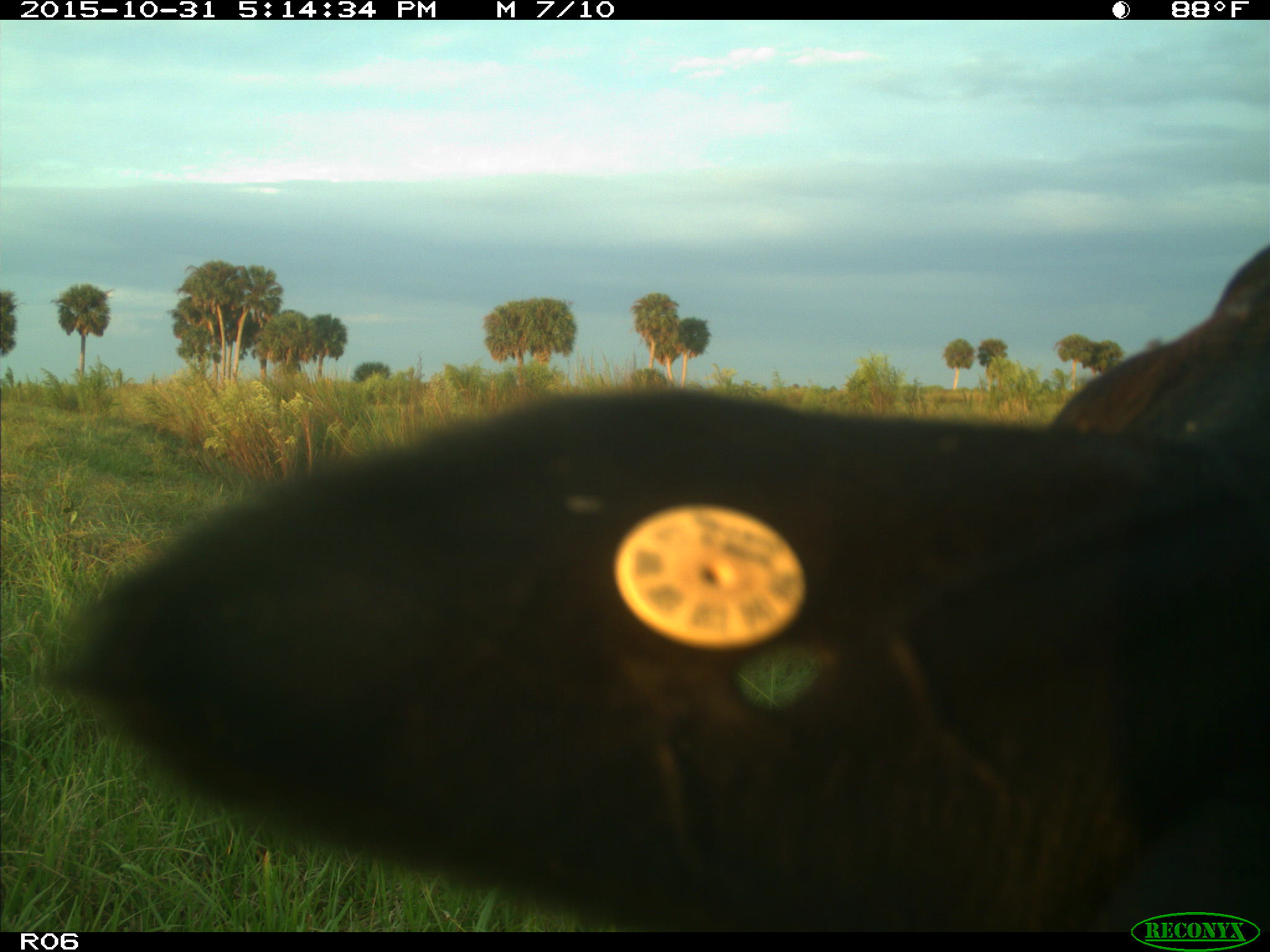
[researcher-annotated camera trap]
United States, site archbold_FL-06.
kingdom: Animalia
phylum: Chordata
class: Mammalia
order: Artiodactyla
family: Bovidae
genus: Bos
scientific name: Bos taurus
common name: domestic cow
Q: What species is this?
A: Bos taurus (domestic cow).